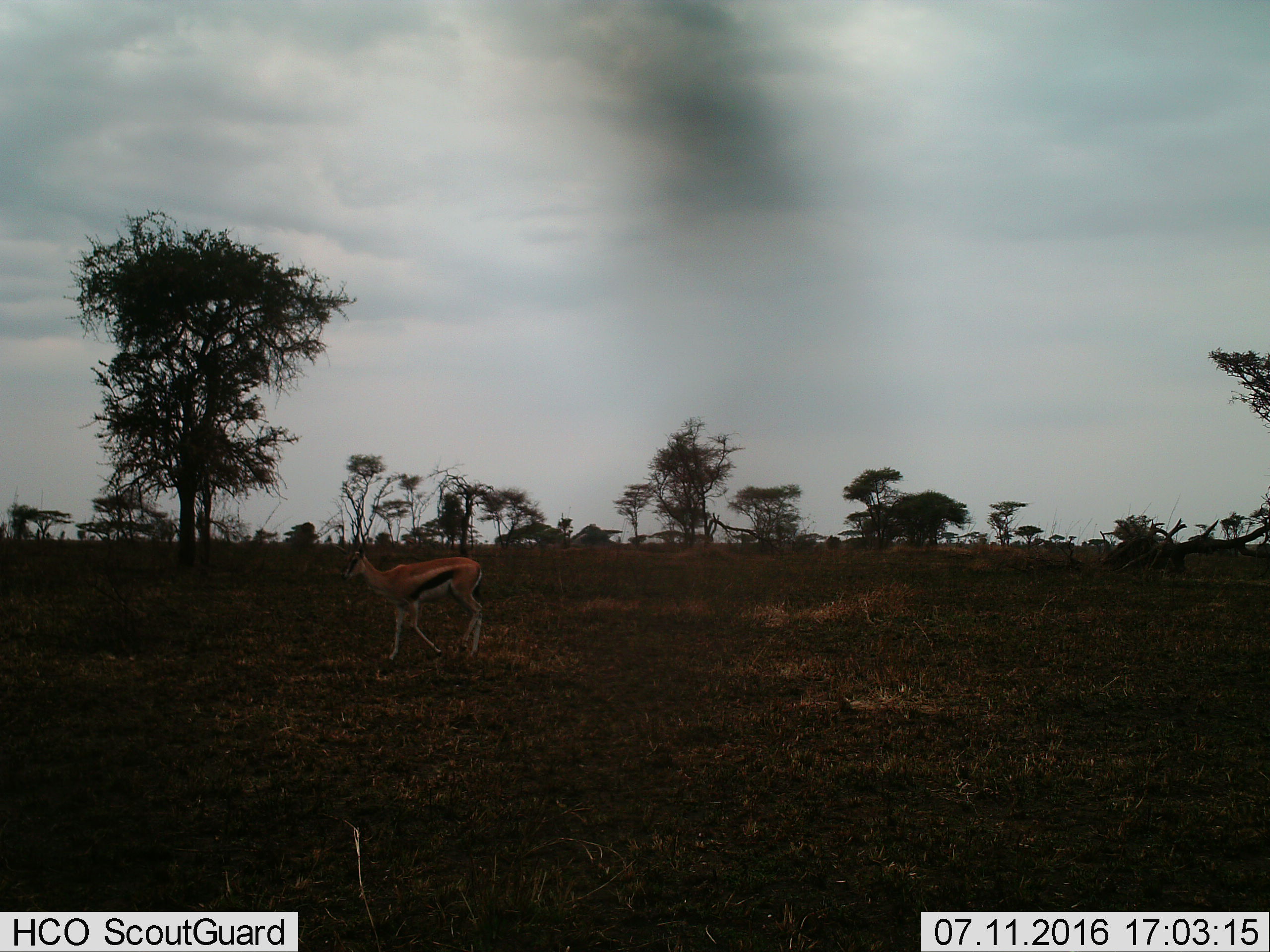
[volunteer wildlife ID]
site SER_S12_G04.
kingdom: Animalia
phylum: Chordata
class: Mammalia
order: Artiodactyla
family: Bovidae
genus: Eudorcas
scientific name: Eudorcas thomsonii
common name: thomson's gazelle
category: gazellethomsons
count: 1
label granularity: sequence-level